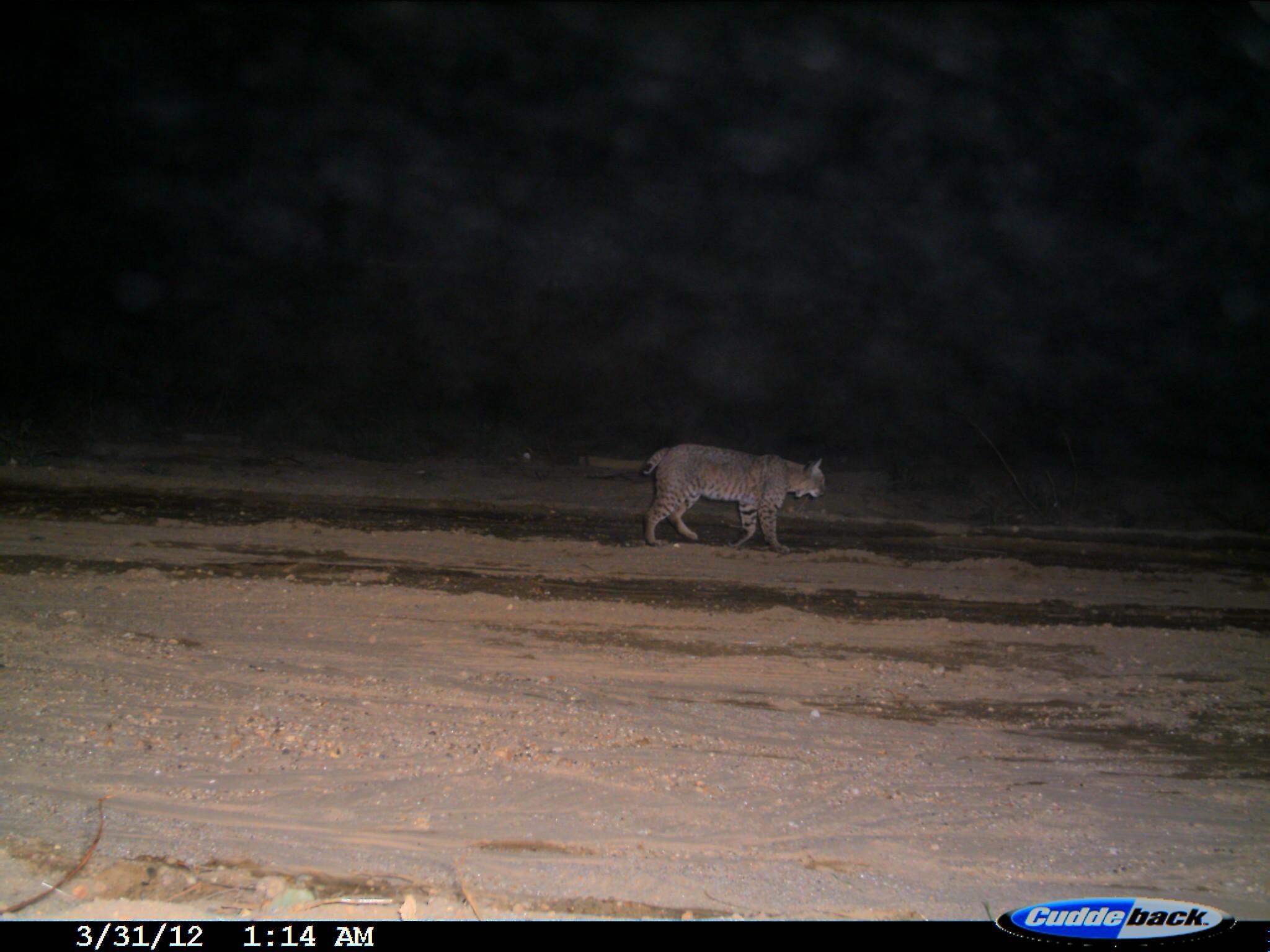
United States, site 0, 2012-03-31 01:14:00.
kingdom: Animalia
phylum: Chordata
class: Mammalia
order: Carnivora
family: Felidae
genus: Lynx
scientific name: Lynx rufus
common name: bobcat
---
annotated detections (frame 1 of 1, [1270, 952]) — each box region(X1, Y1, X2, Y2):
bobcat: region(638, 438, 837, 555)